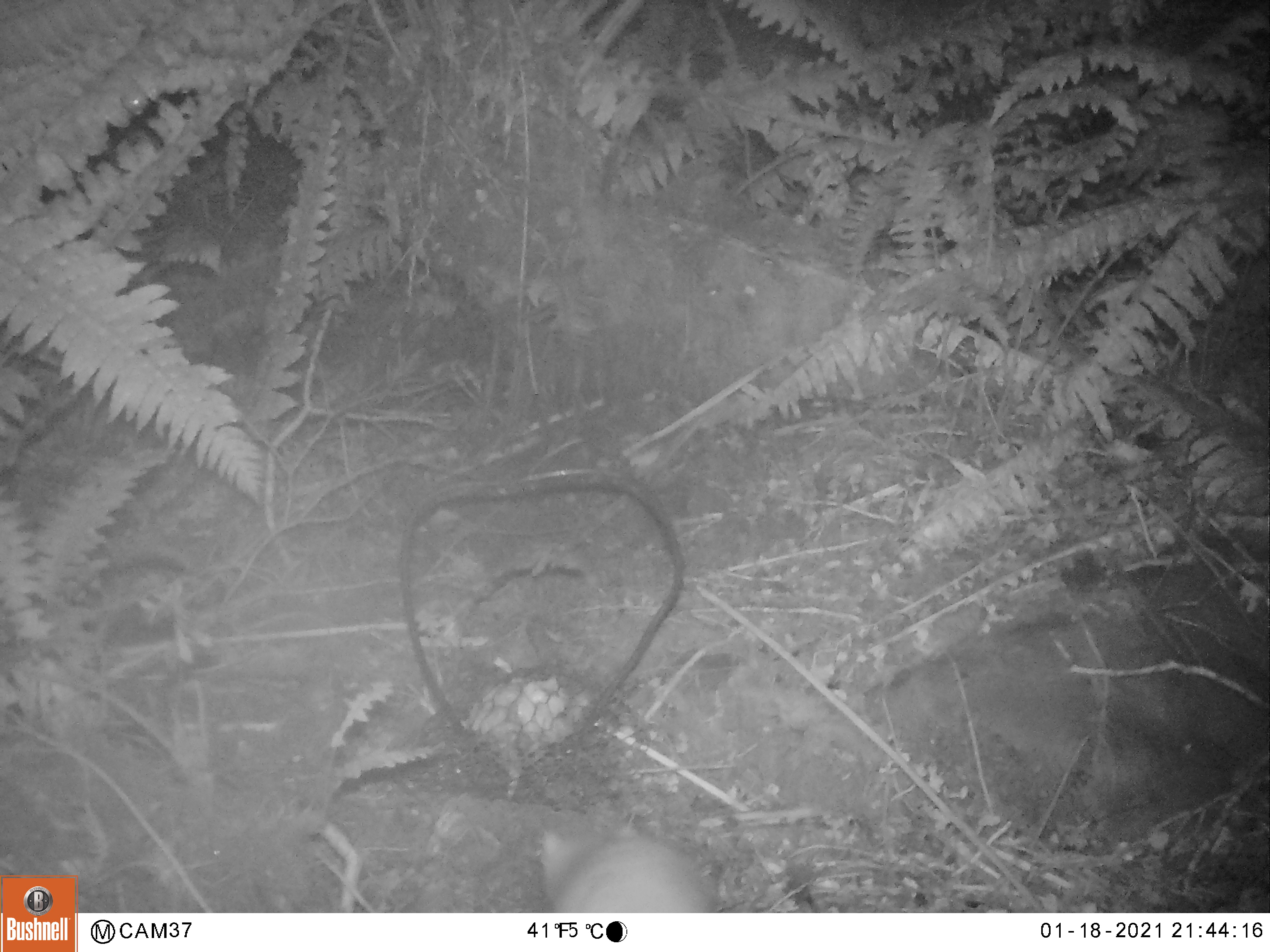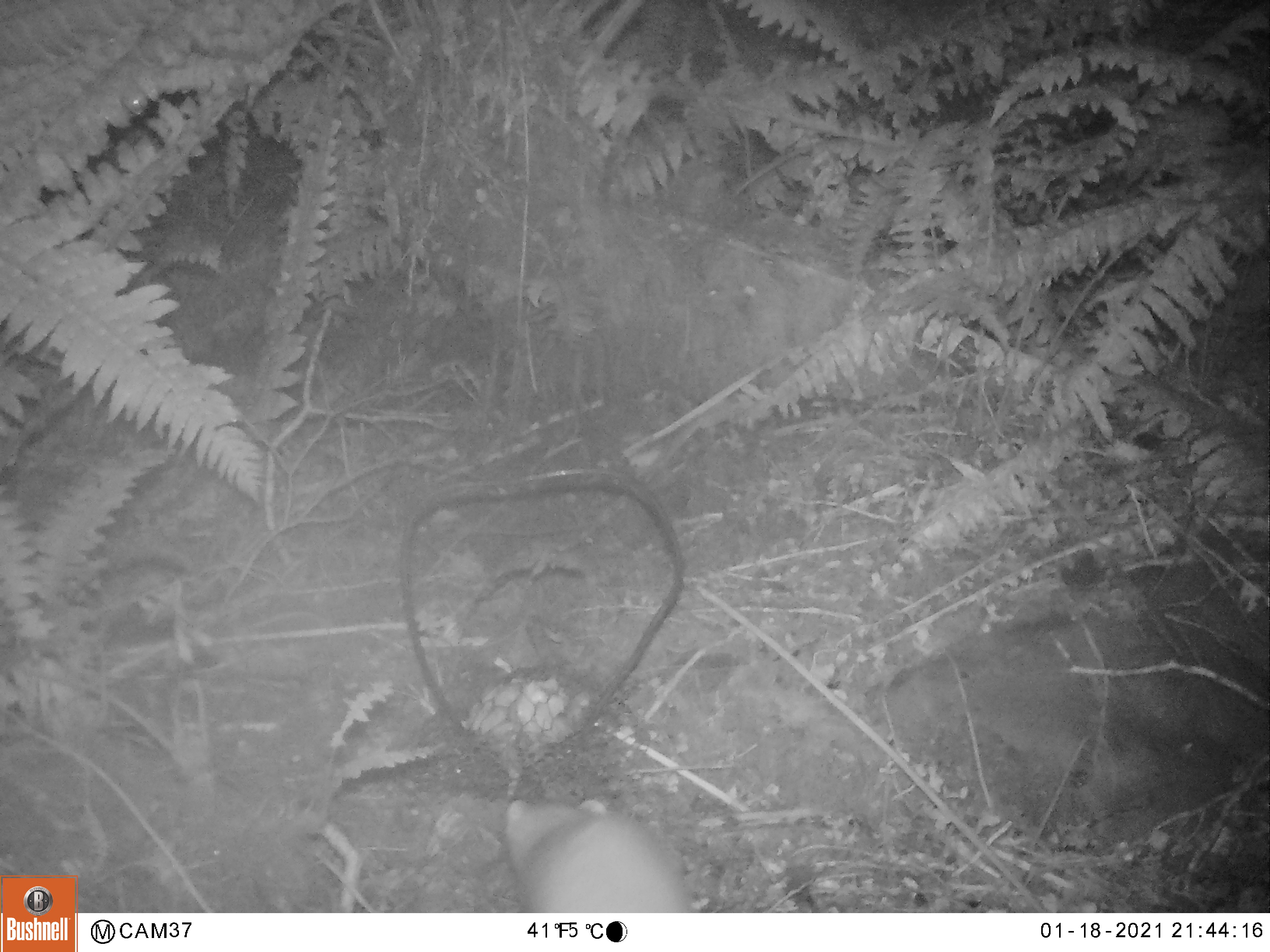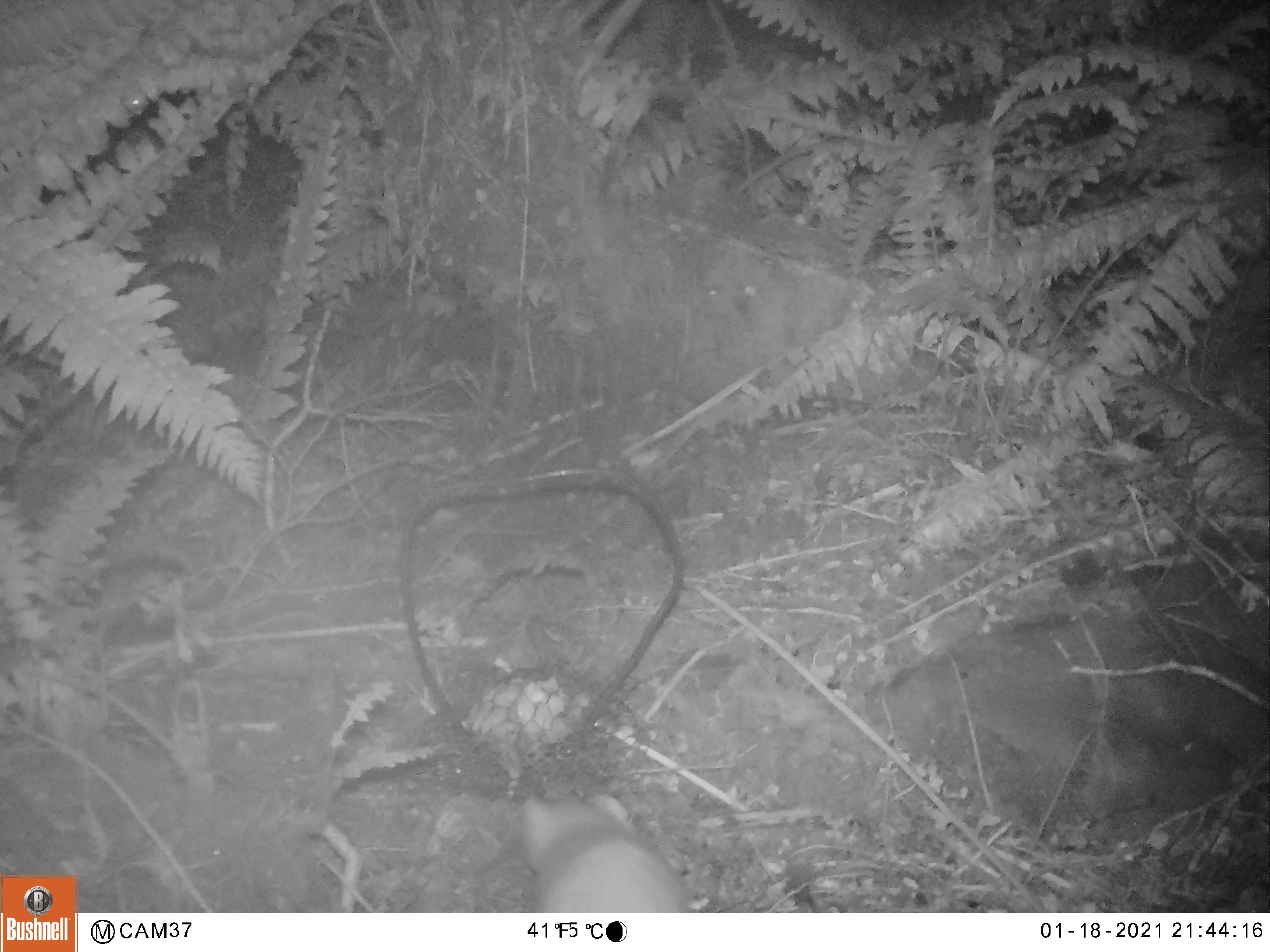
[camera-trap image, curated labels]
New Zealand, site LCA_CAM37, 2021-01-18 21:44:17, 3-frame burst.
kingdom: Animalia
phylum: Chordata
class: Mammalia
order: Carnivora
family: Mustelidae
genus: Mustela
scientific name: Mustela erminea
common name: stoat